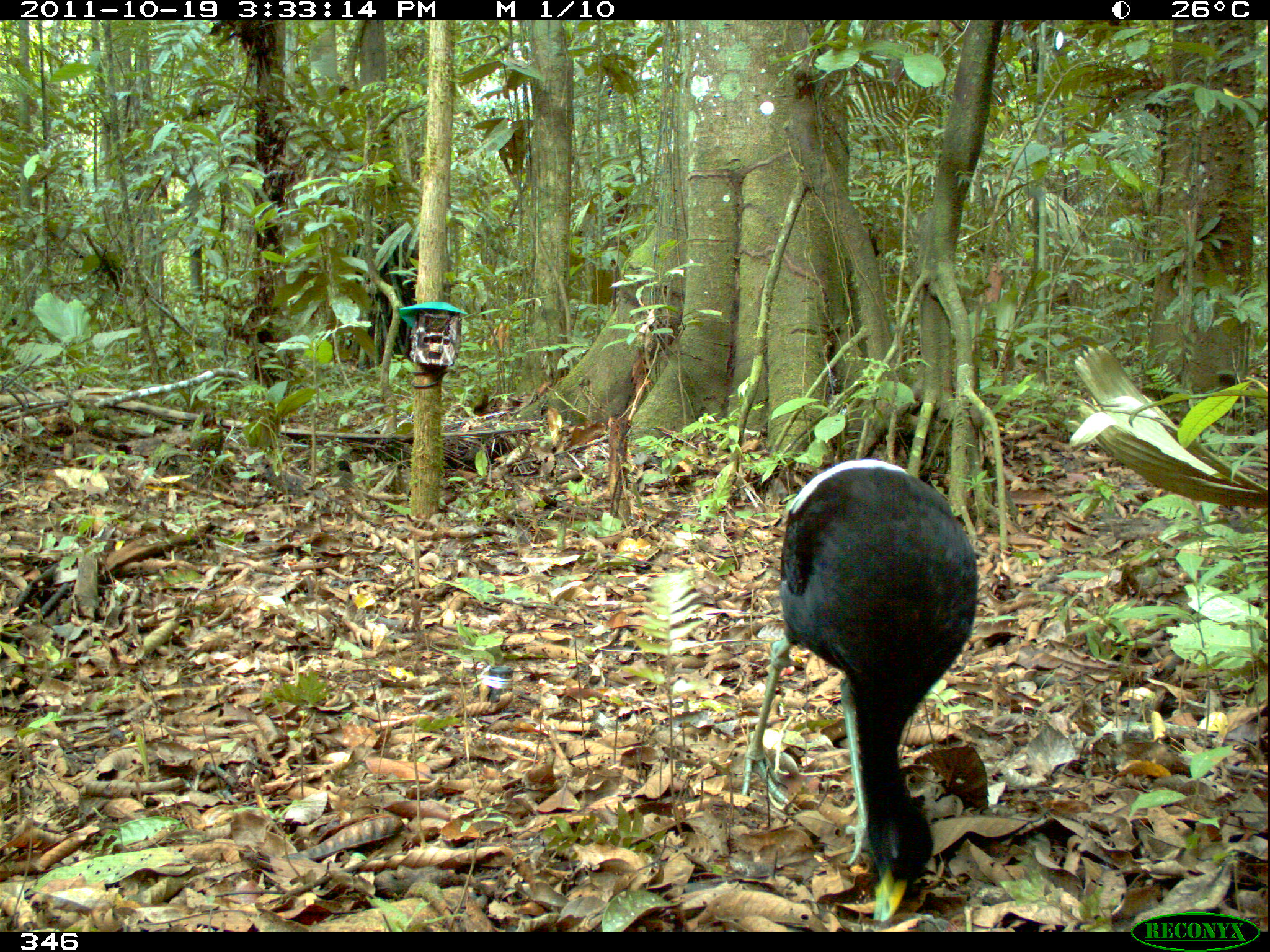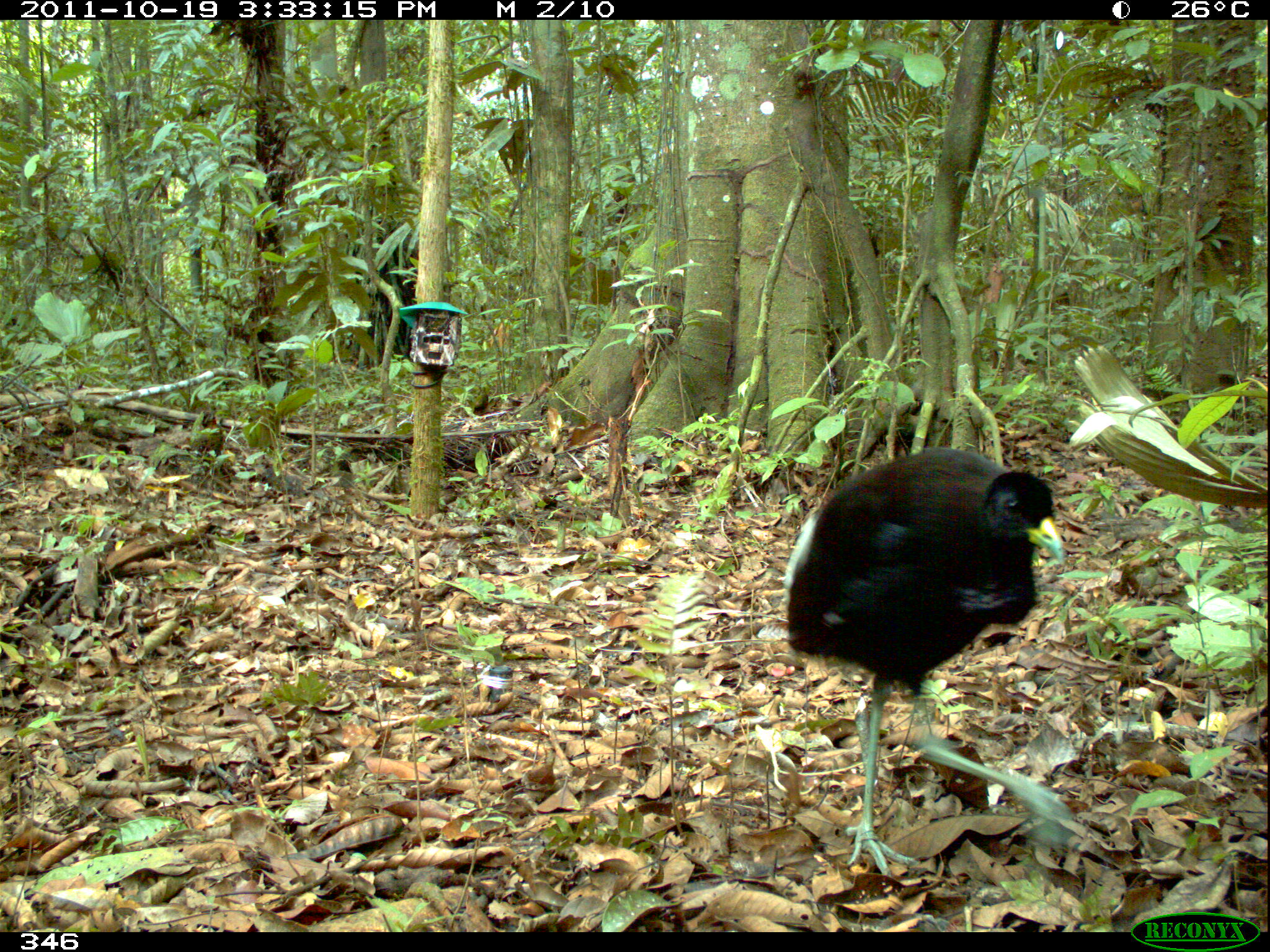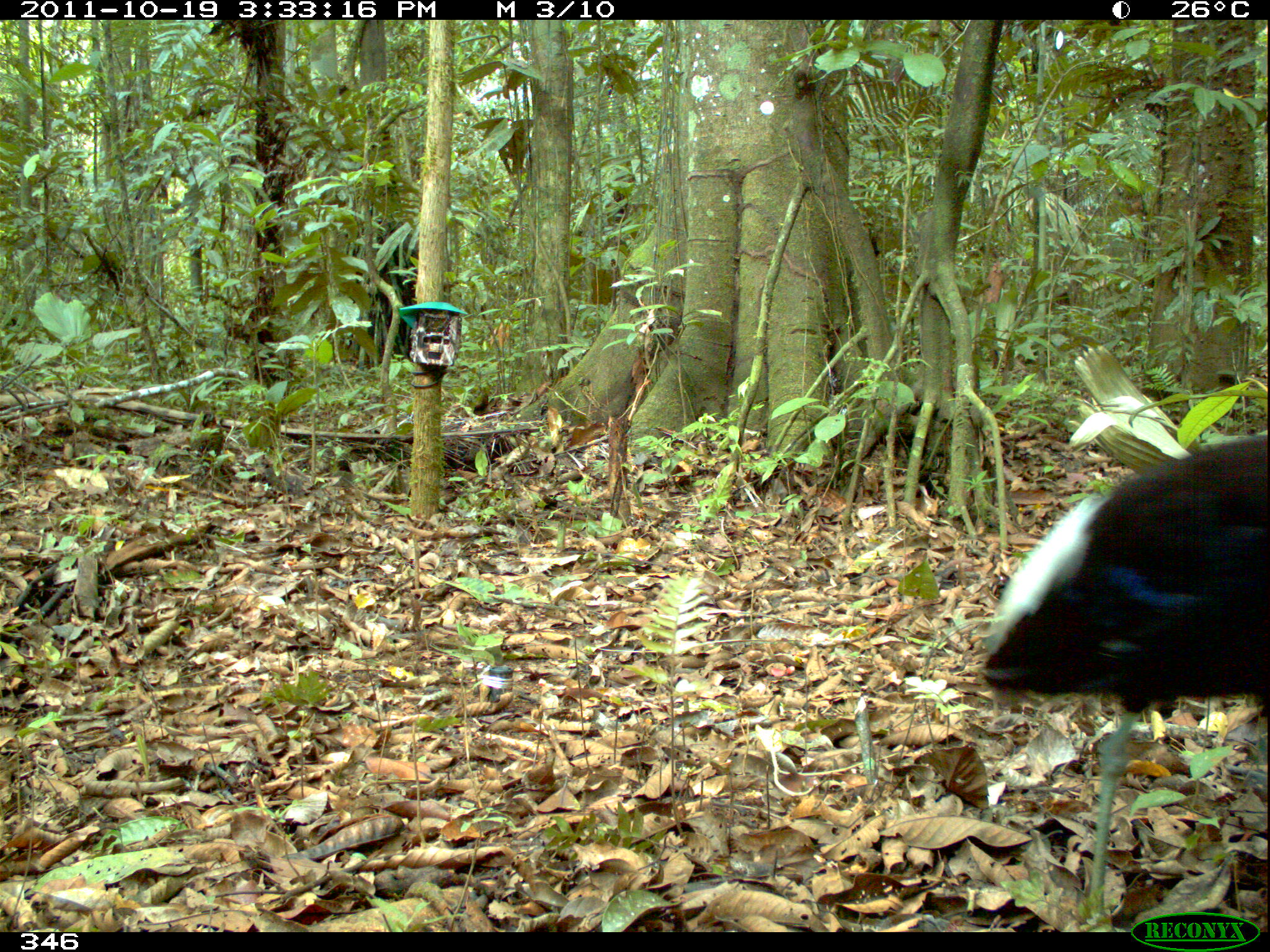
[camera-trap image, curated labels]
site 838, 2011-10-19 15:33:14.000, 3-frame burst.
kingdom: Animalia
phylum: Chordata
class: Aves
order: Gruiformes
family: Psophiidae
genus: Psophia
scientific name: Psophia leucoptera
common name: pale-winged trumpeter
Psophia leucoptera (pale-winged trumpeter).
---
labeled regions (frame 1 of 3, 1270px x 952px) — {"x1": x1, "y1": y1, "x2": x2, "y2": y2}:
psophia leucoptera: {"x1": 740, "y1": 456, "x2": 978, "y2": 922}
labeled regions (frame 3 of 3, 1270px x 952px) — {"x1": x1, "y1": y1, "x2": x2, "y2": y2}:
psophia leucoptera: {"x1": 975, "y1": 426, "x2": 1267, "y2": 932}